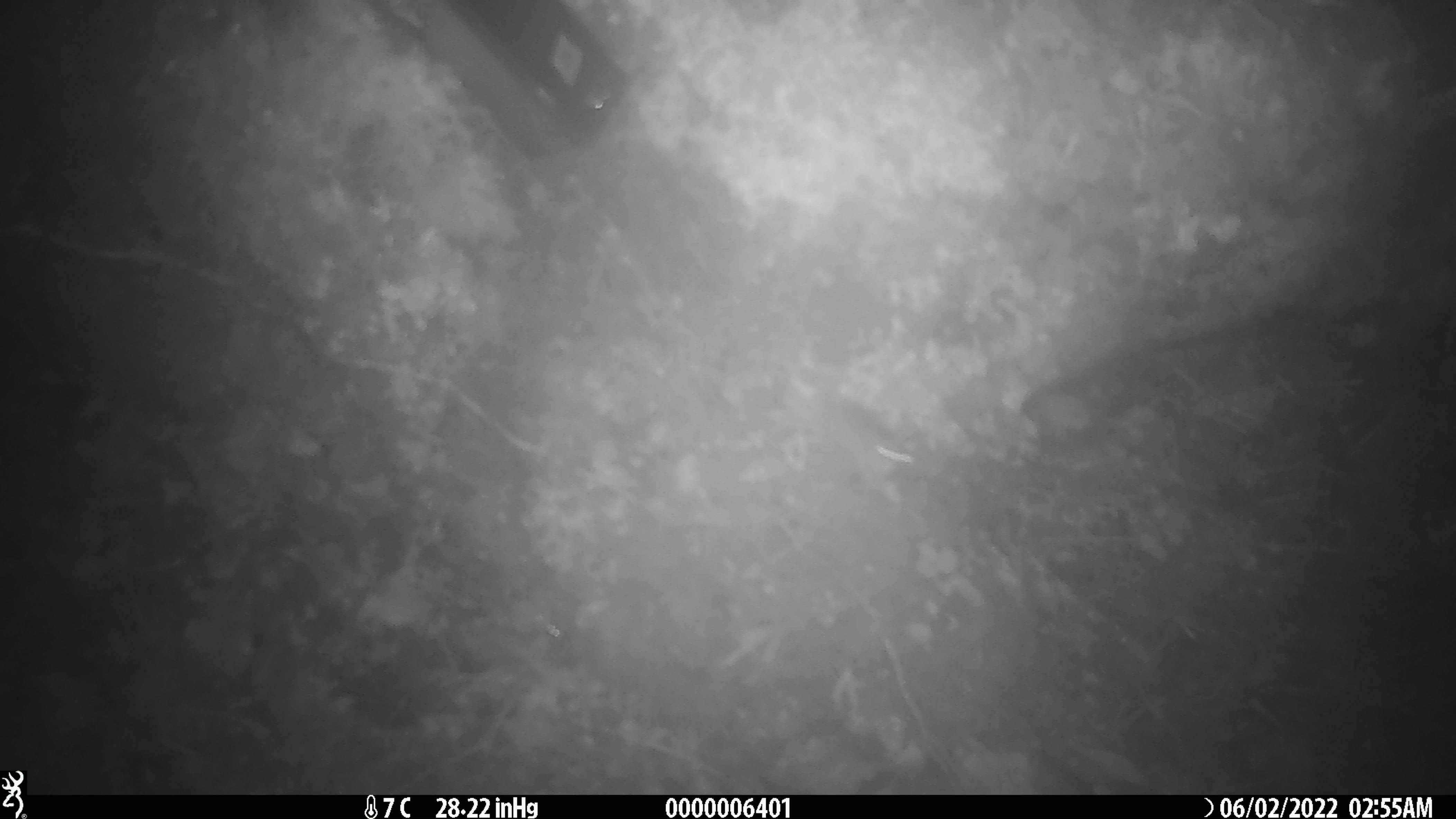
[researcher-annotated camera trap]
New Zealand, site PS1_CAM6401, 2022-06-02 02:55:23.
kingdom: Animalia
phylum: Chordata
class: Mammalia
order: Rodentia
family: Muridae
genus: Mus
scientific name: Mus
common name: mouse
Mouse (Mus).